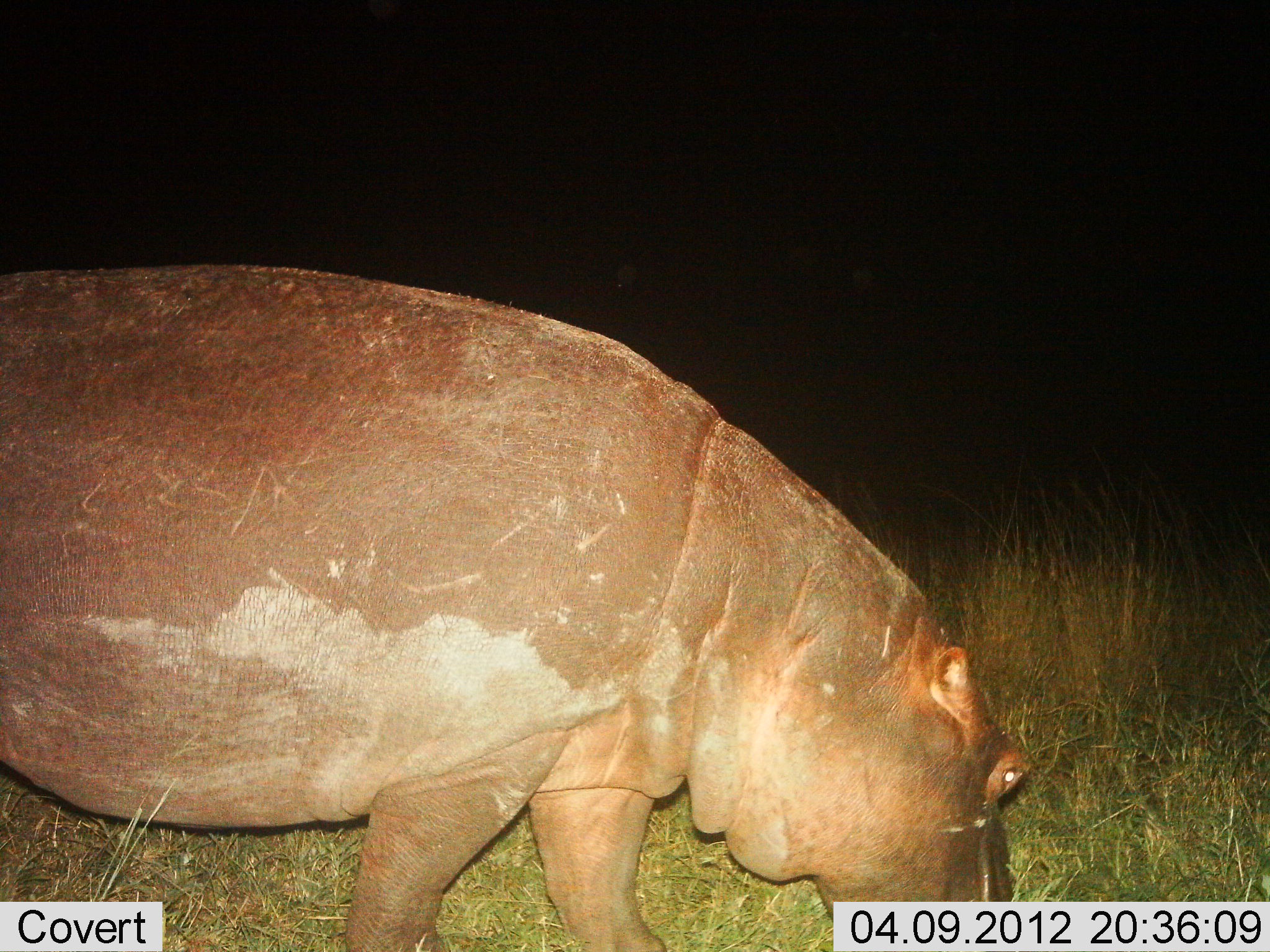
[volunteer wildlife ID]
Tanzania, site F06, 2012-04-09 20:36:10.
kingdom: Animalia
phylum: Chordata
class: Mammalia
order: Artiodactyla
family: Hippopotamidae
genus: Hippopotamus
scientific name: Hippopotamus amphibius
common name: hippopotamus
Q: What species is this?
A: Hippopotamus (Hippopotamus amphibius).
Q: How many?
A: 1.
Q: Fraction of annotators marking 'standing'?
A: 30%.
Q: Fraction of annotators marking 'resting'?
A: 0%.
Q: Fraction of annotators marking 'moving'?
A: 20%.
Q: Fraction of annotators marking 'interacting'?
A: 0%.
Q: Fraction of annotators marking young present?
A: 0%.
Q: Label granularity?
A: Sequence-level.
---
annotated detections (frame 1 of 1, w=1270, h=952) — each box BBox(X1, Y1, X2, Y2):
animal: BBox(0, 265, 1030, 952)